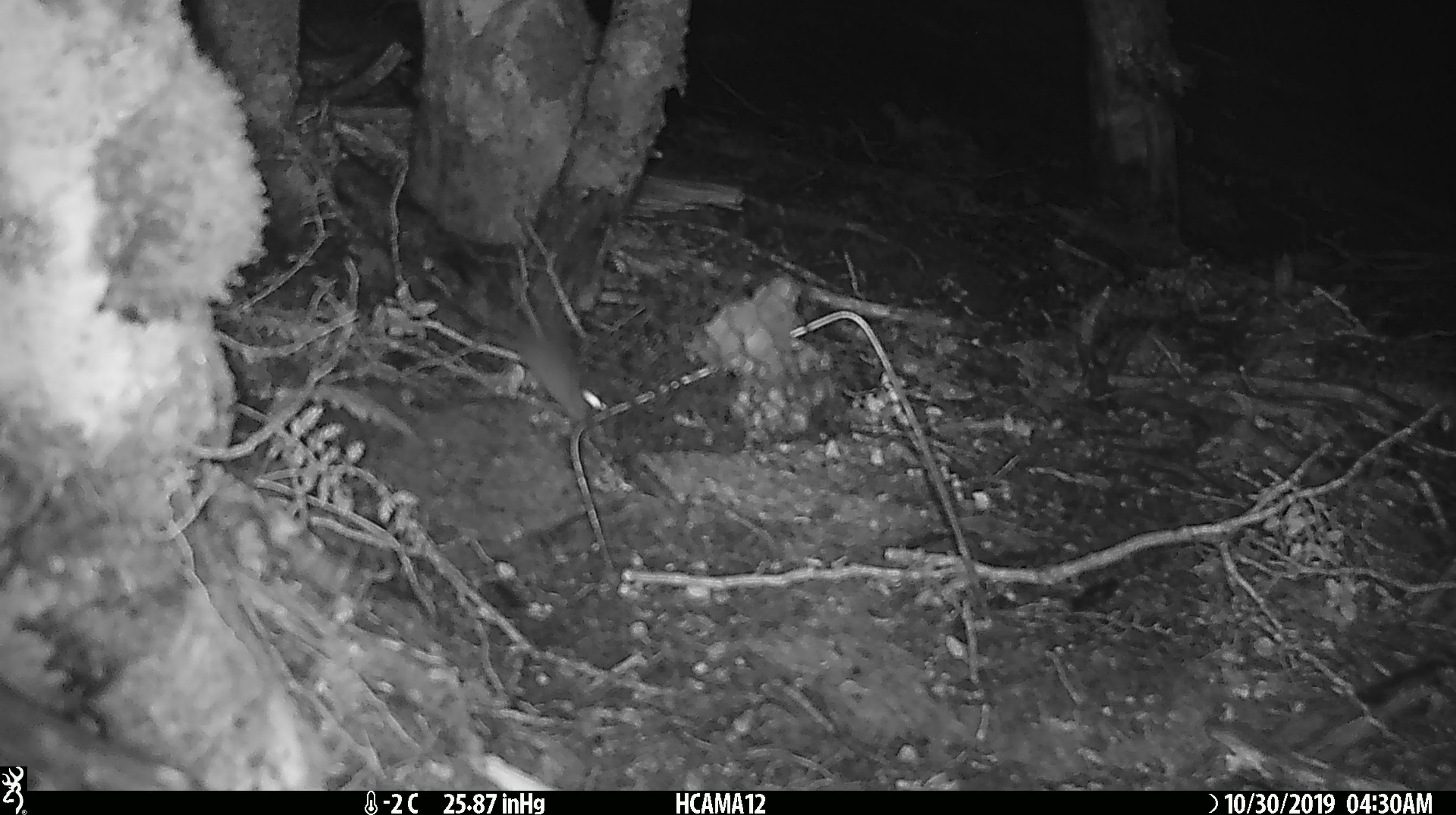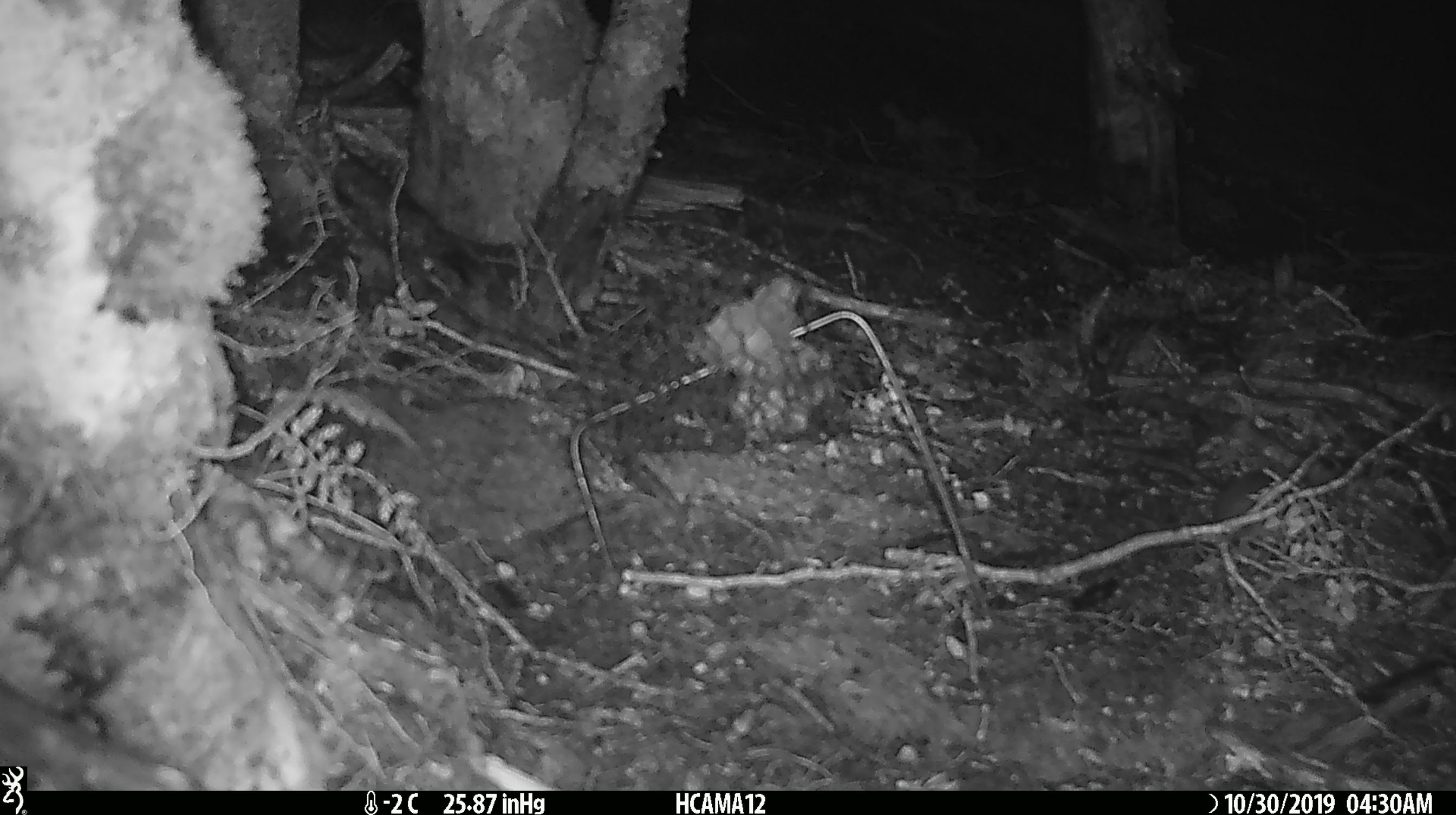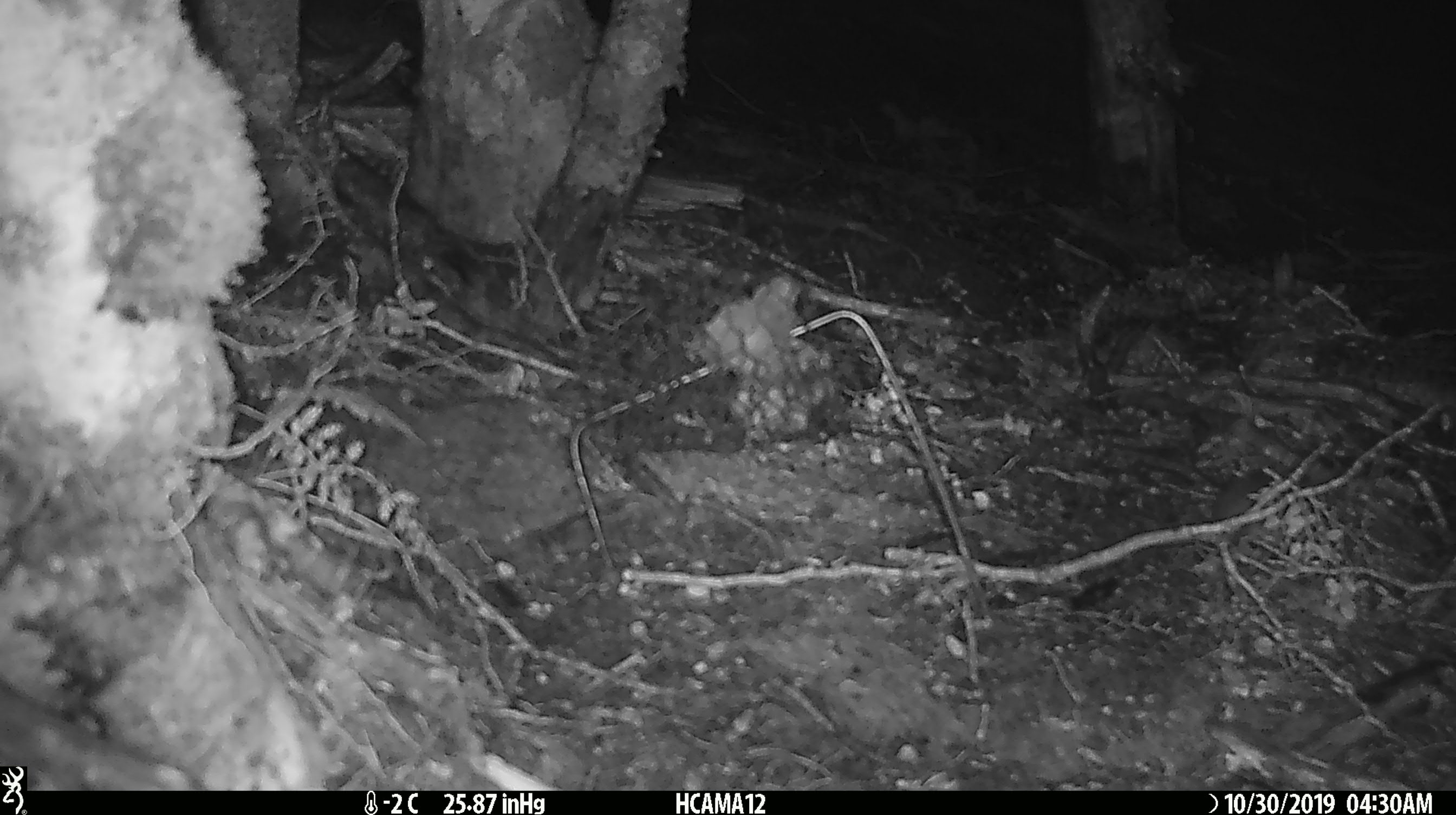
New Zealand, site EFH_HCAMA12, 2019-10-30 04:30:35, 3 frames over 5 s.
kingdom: Animalia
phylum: Chordata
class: Mammalia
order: Rodentia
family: Muridae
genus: Mus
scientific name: Mus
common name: mouse